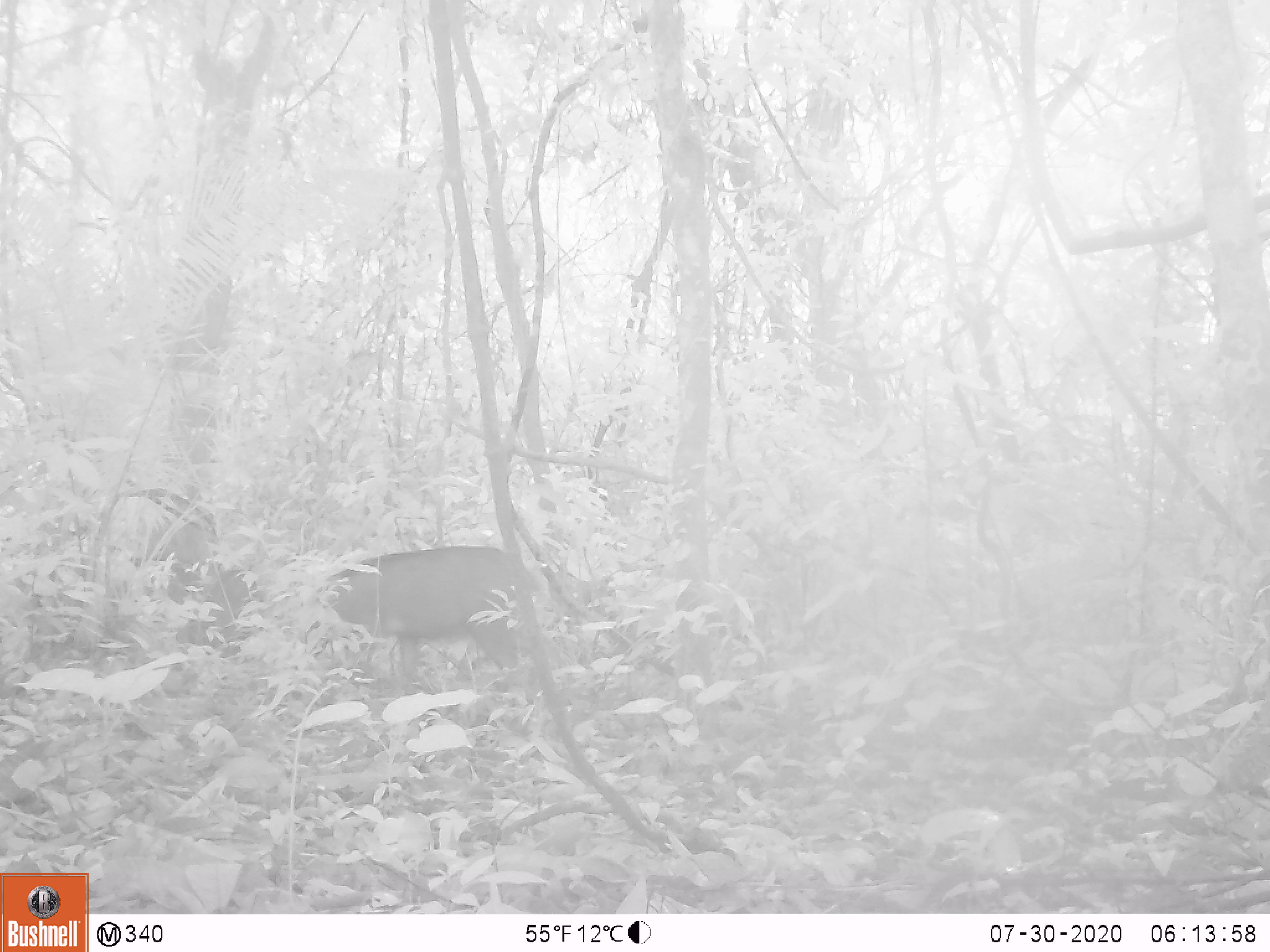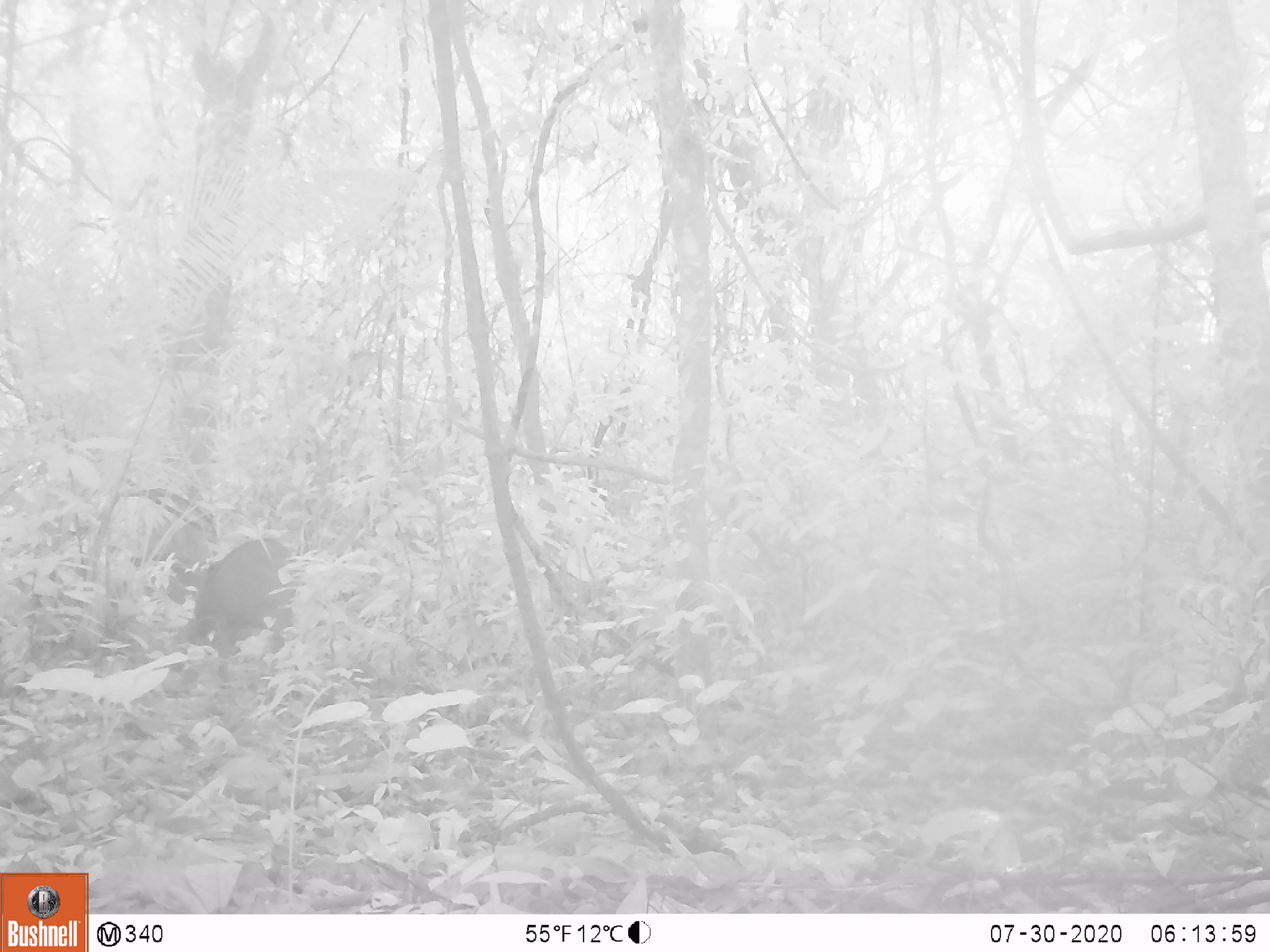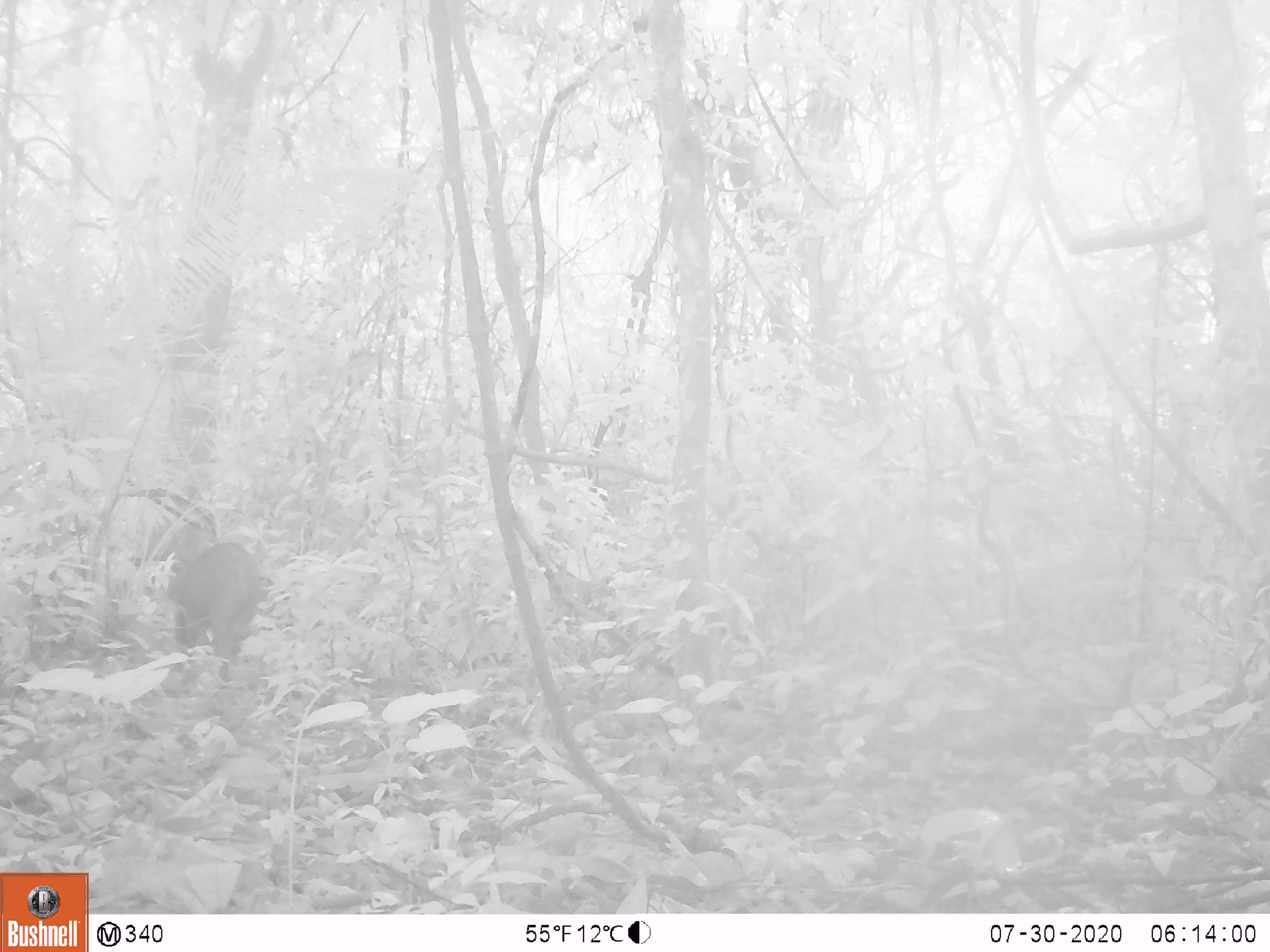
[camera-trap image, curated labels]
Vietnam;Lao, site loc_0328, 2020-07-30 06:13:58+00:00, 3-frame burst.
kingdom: Animalia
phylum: Chordata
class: Mammalia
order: Artiodactyla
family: Suidae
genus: Sus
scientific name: Sus scrofa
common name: eurasian wild pig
Eurasian wild pig (Sus scrofa). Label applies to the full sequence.